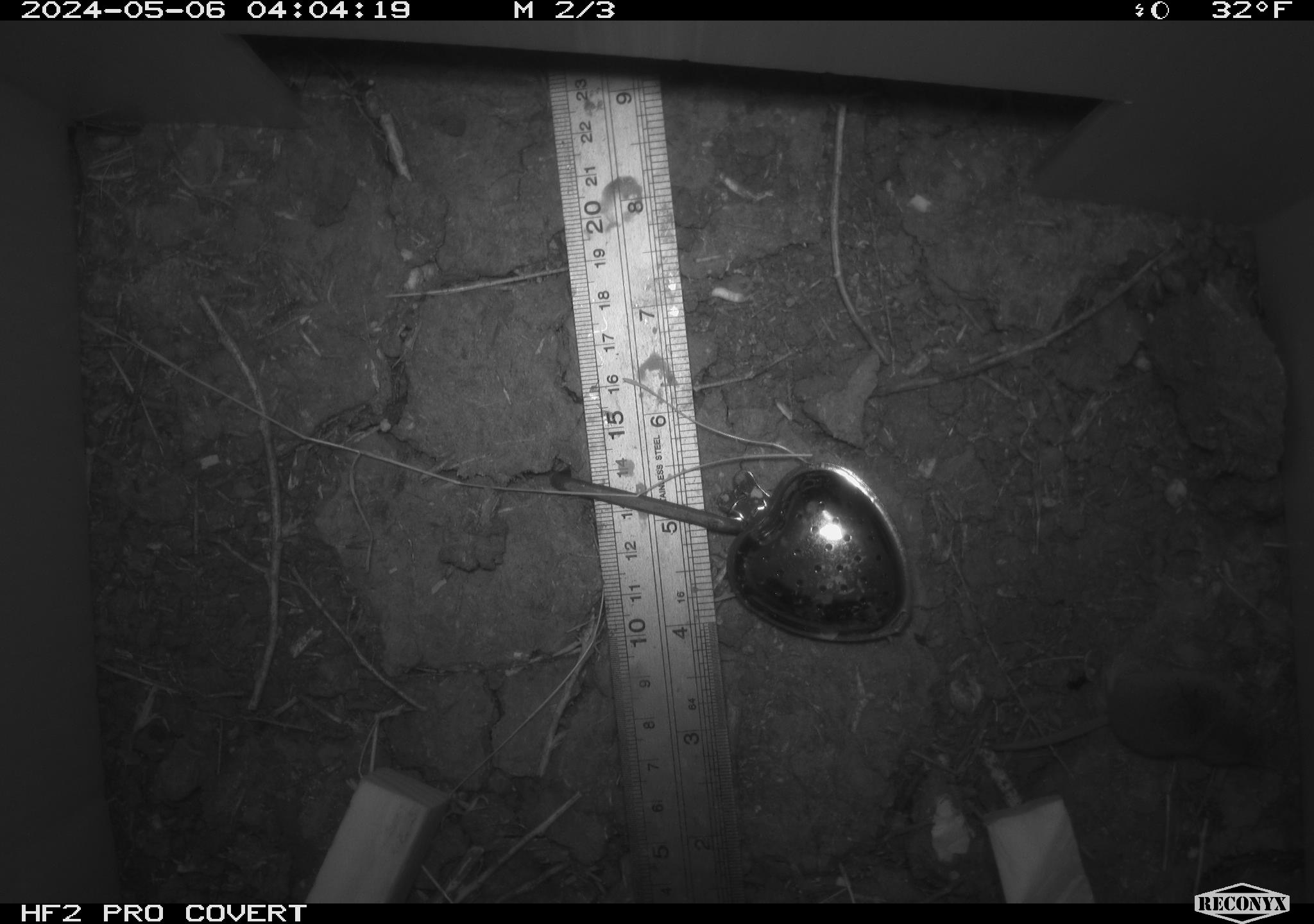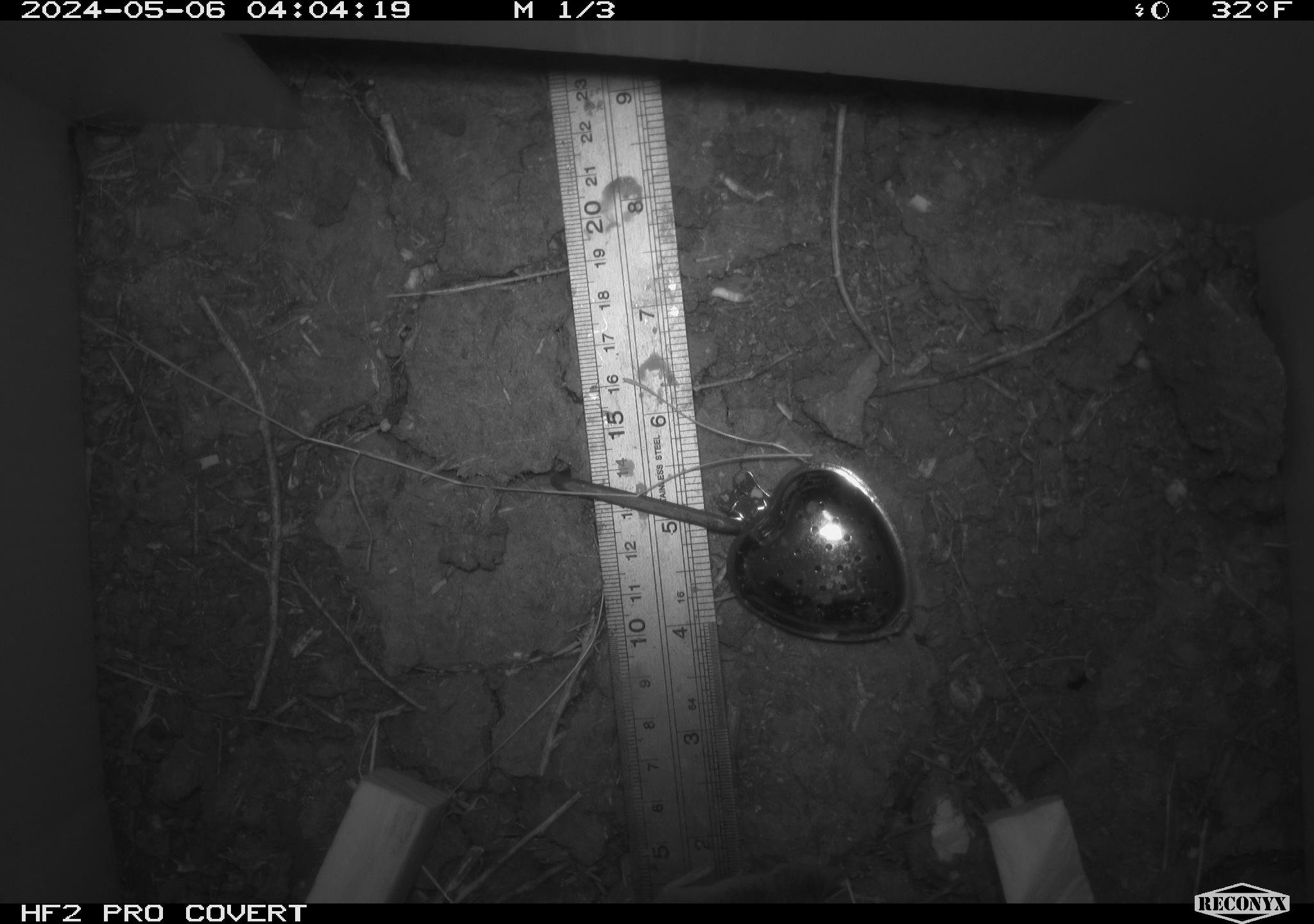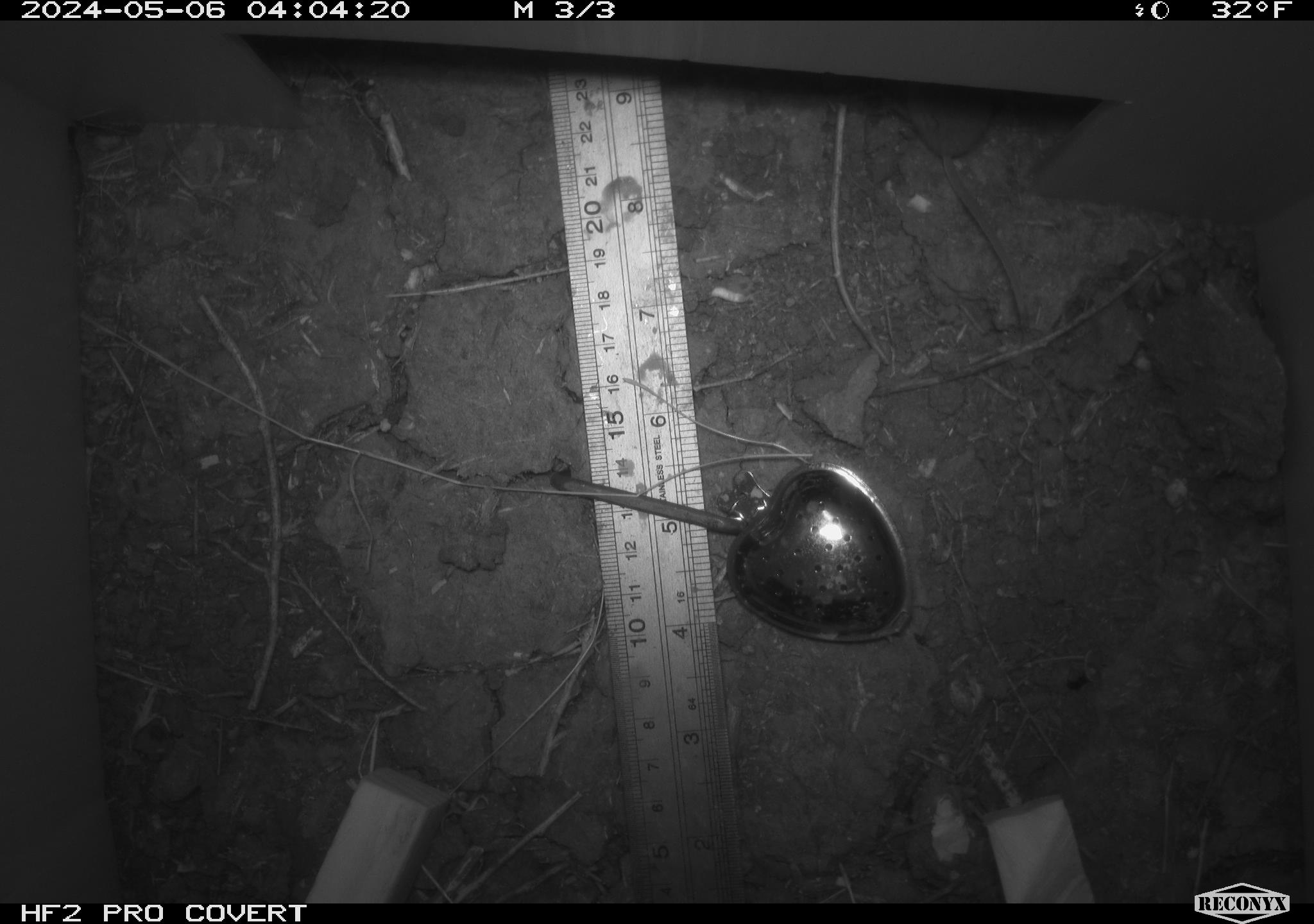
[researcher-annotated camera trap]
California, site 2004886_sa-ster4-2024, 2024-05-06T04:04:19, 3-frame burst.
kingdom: Animalia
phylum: Chordata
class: Mammalia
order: Eulipotyphla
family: Soricidae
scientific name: Soricidae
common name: shrews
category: soricidae family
Soricidae family (shrews) (Soricidae).